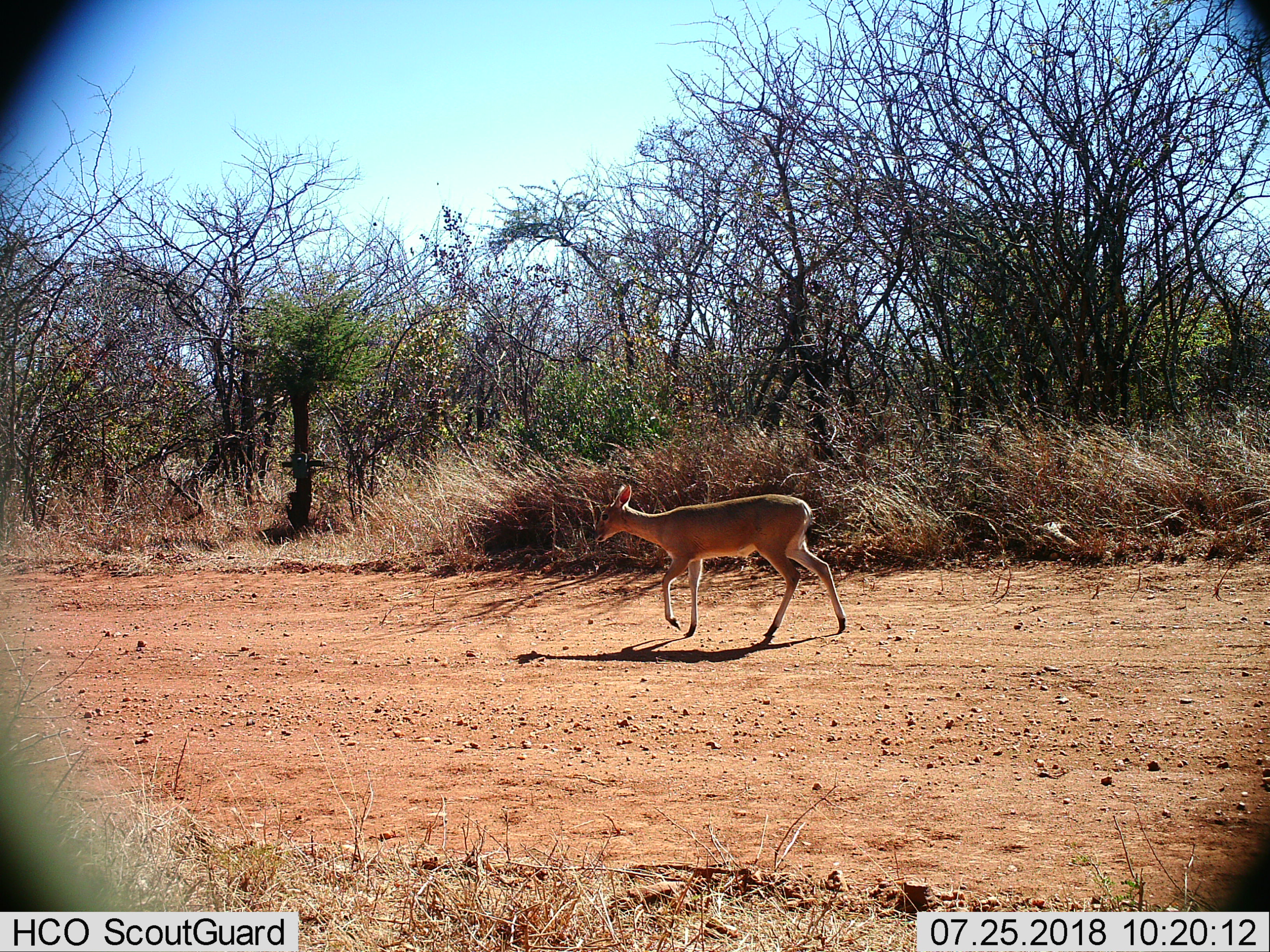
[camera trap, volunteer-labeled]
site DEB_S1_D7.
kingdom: Animalia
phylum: Chordata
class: Mammalia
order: Artiodactyla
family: Bovidae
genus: Sylvicapra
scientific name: Sylvicapra grimmia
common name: common duiker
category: duikercommongrey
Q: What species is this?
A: Duikercommongrey (common duiker) (Sylvicapra grimmia).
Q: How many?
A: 1.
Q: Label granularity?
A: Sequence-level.